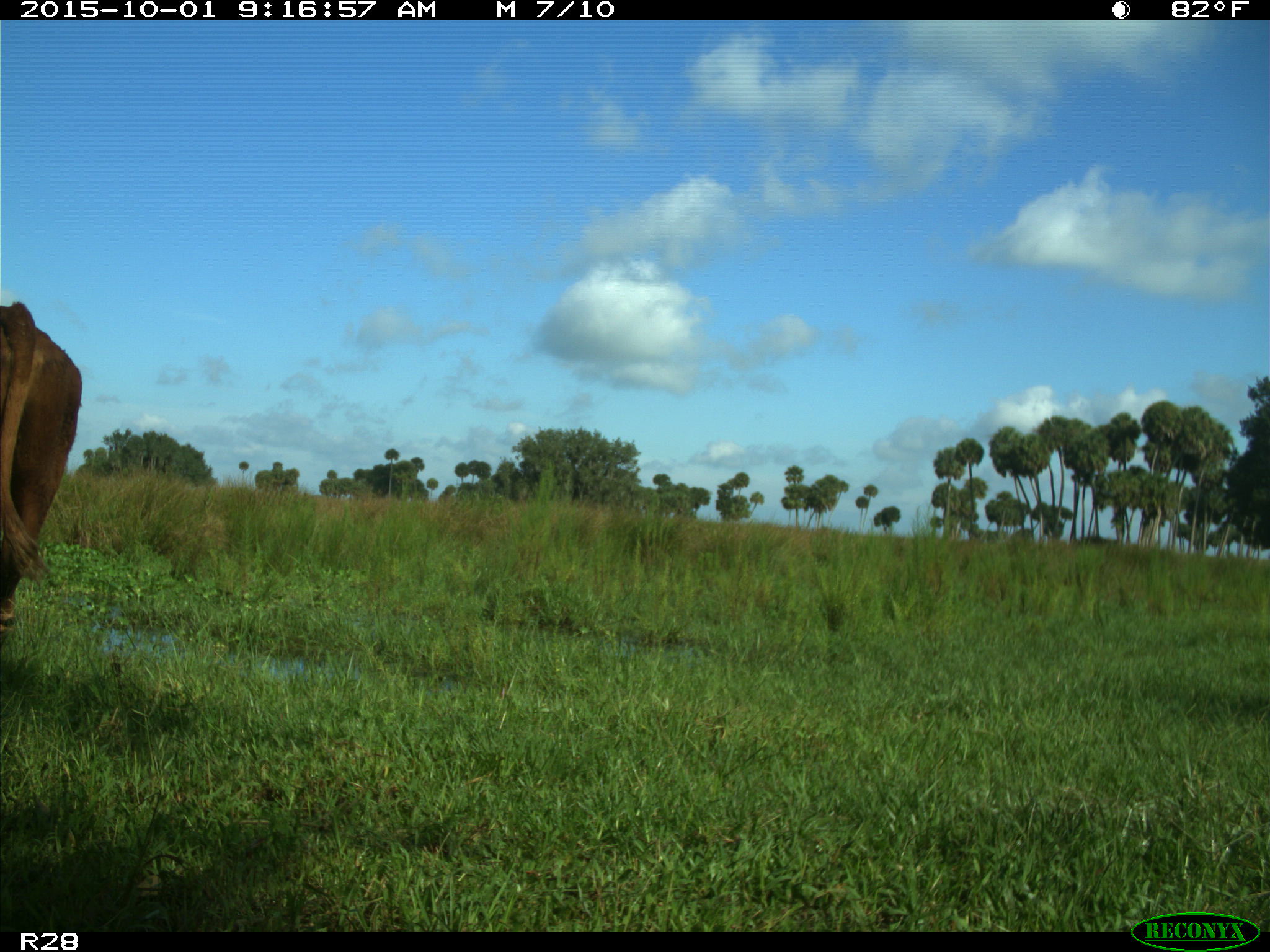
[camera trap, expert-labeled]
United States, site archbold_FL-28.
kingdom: Animalia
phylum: Chordata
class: Mammalia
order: Artiodactyla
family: Bovidae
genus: Bos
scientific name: Bos taurus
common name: domestic cow